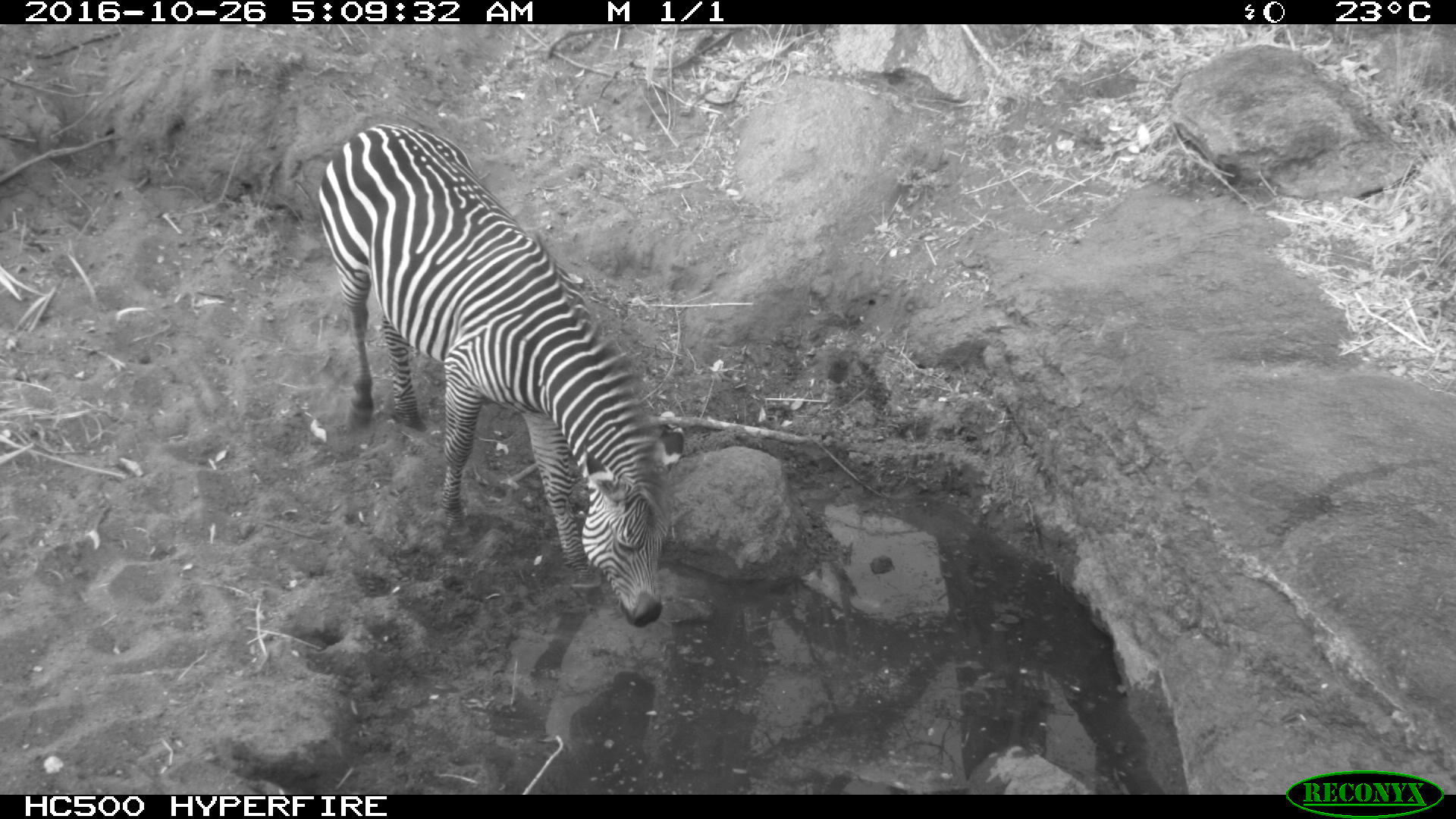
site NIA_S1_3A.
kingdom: Animalia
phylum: Chordata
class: Mammalia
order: Perissodactyla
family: Equidae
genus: Equus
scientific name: Equus quagga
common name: plains zebra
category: zebraplains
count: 1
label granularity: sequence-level